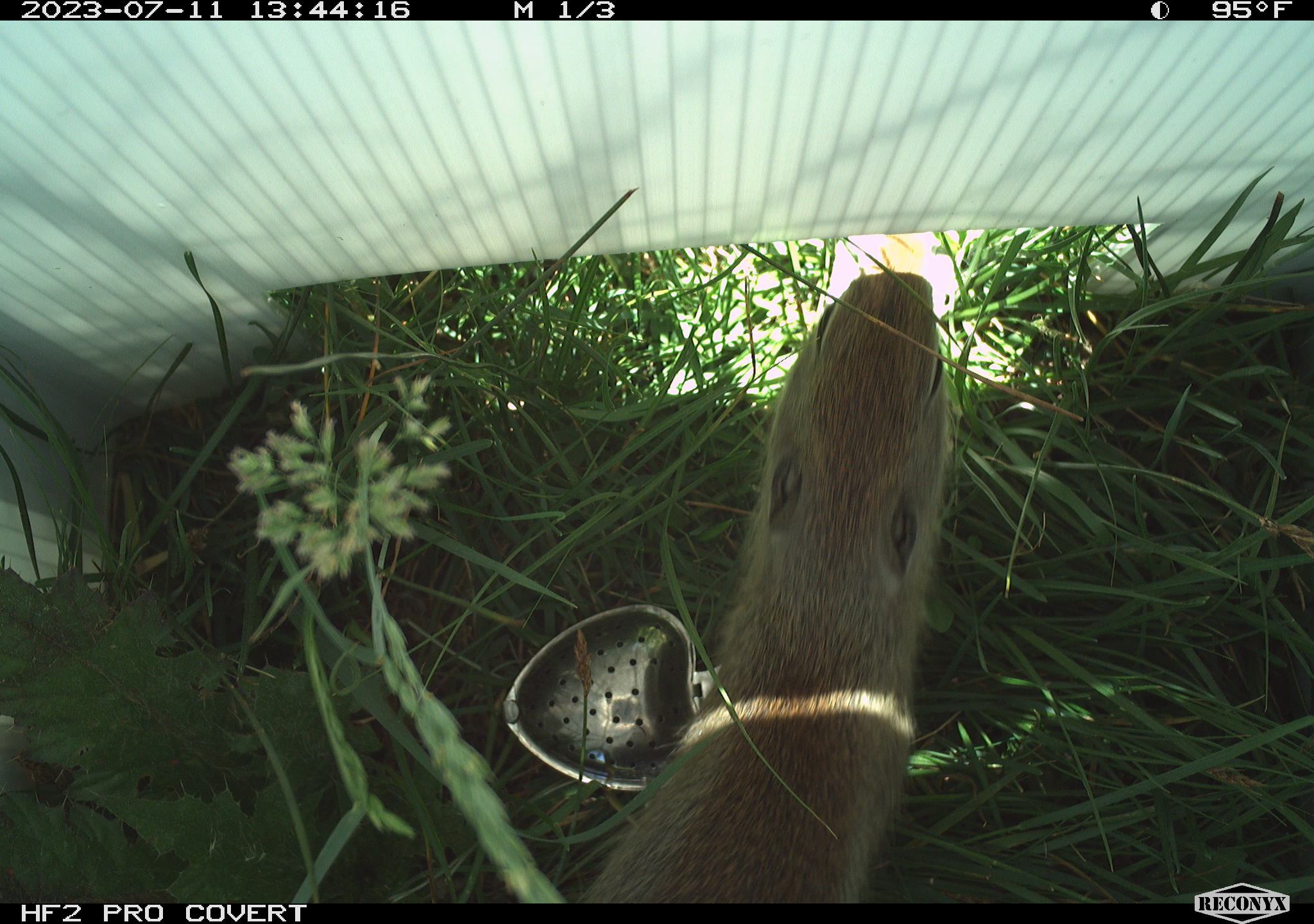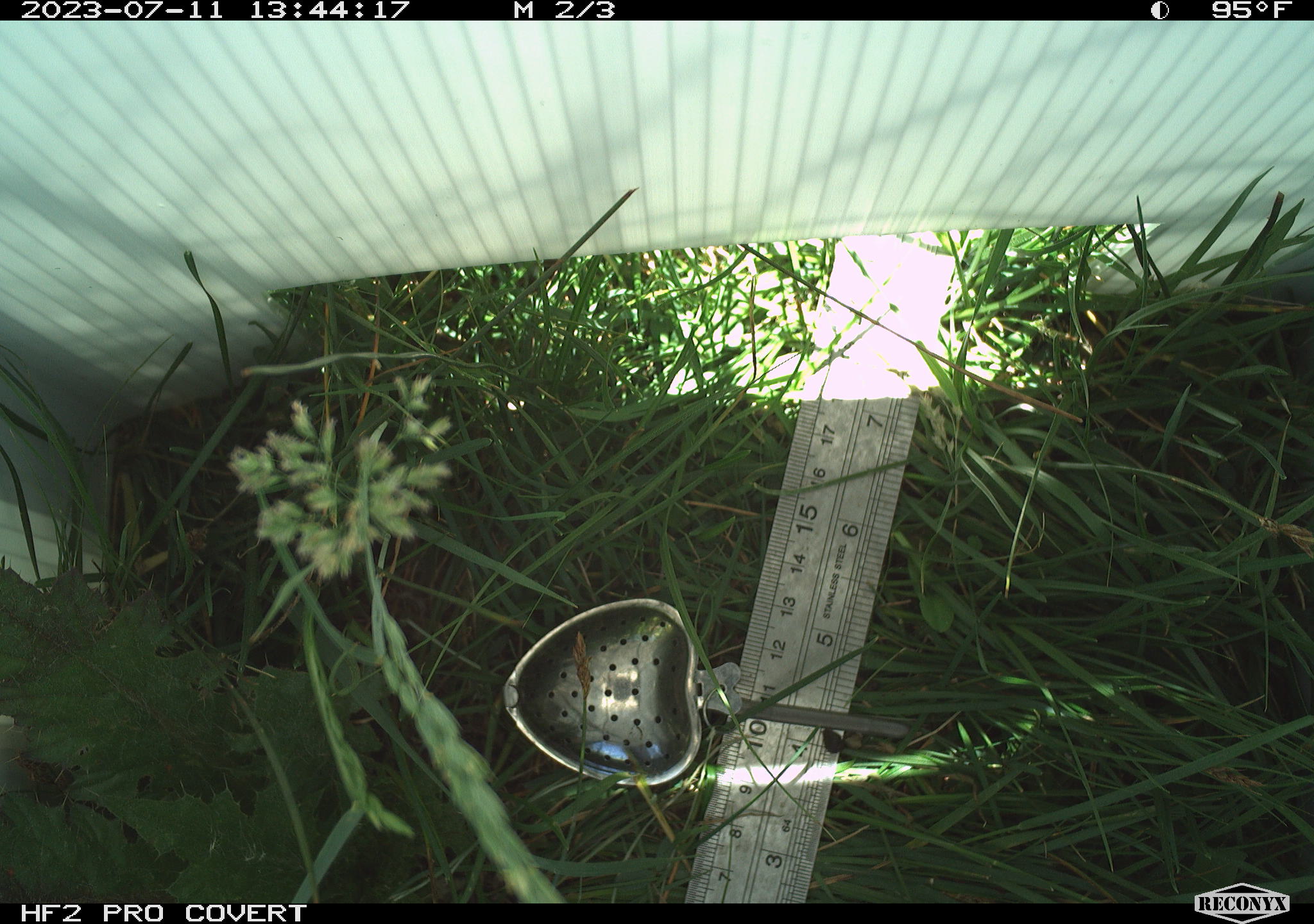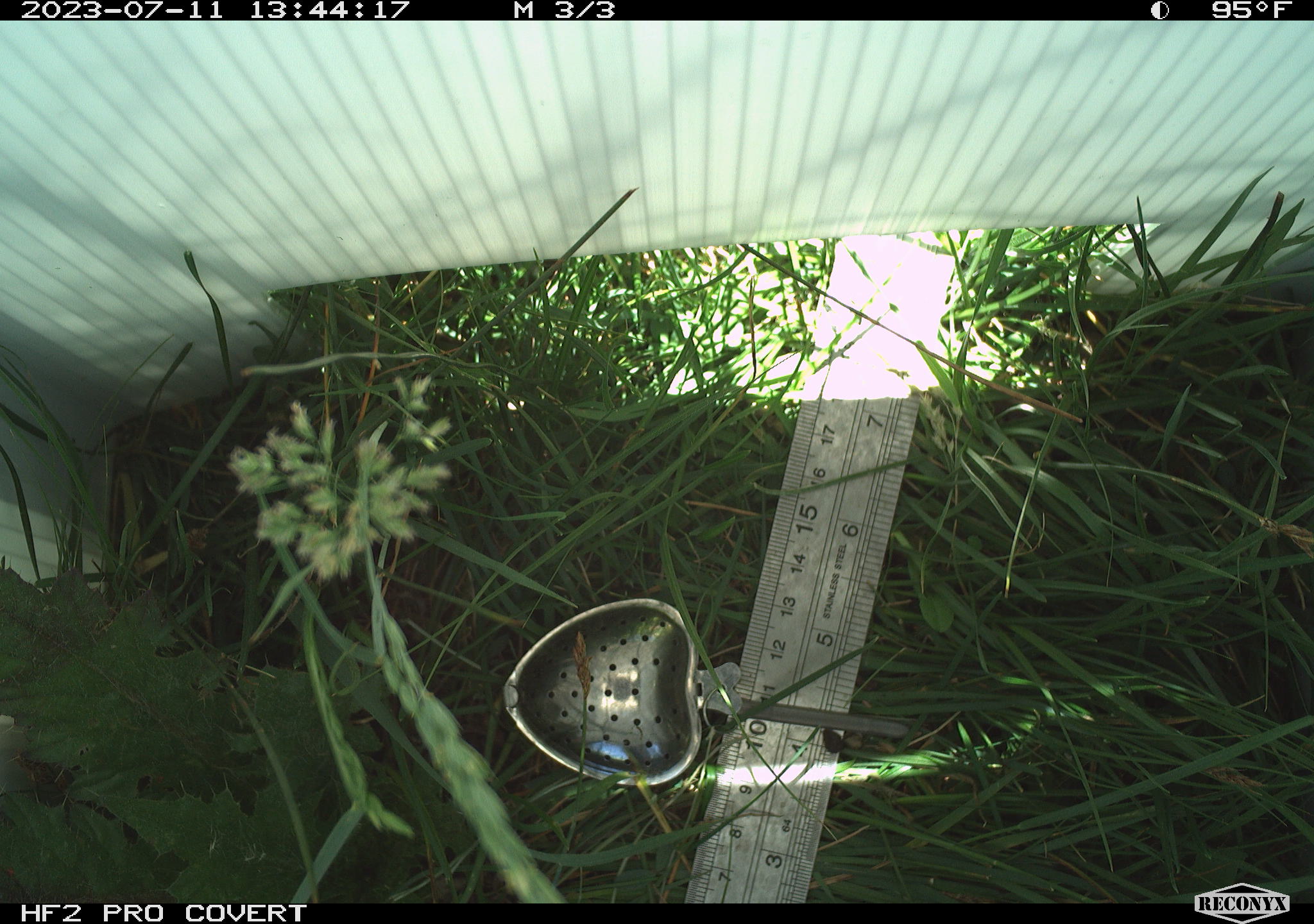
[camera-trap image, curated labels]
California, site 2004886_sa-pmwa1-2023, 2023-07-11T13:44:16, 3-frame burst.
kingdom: Animalia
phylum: Chordata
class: Mammalia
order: Rodentia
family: Sciuridae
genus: Urocitellus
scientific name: Urocitellus beldingi beldingi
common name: belding's ground squirrel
Belding's ground squirrel (Urocitellus beldingi beldingi).